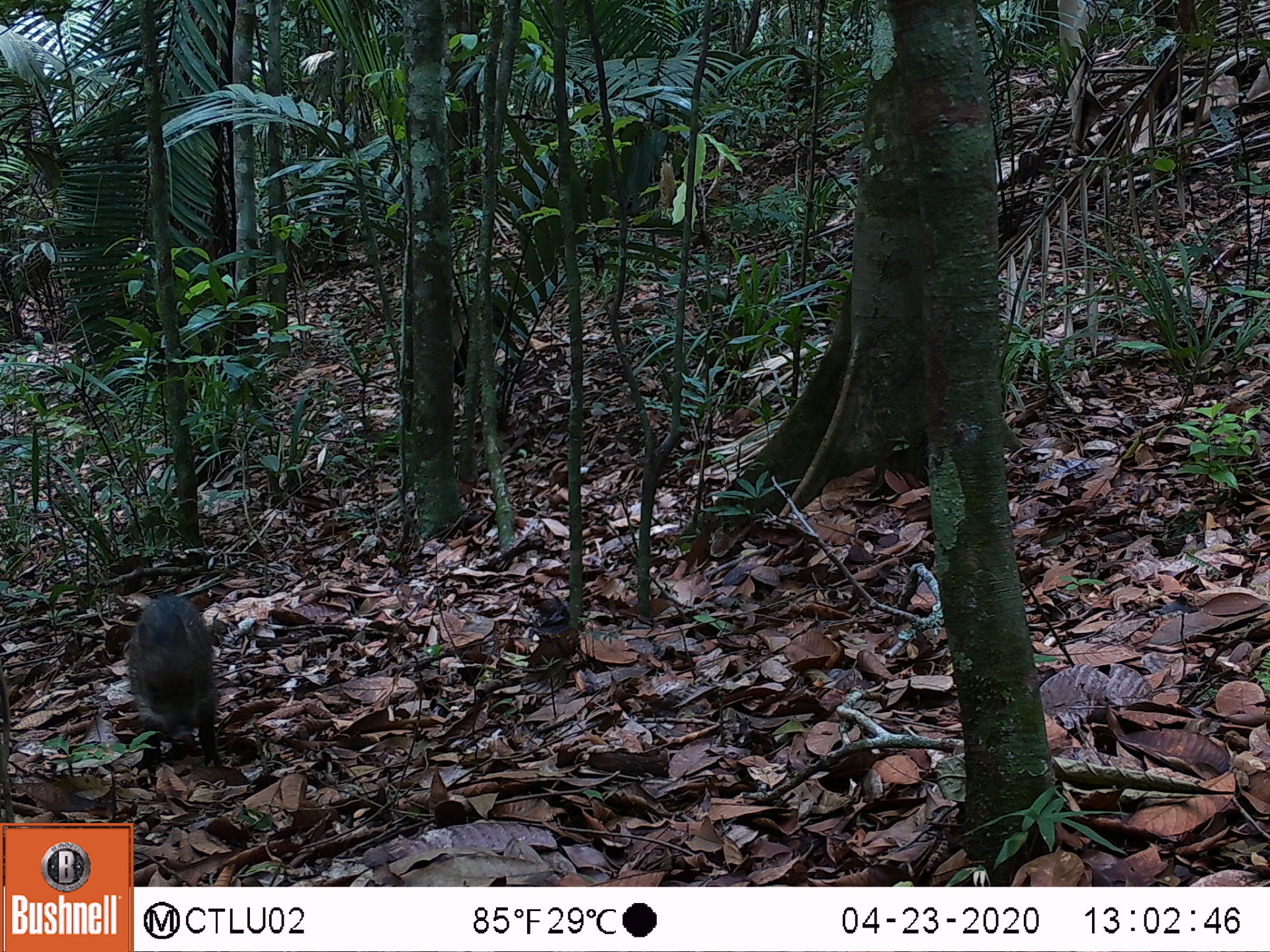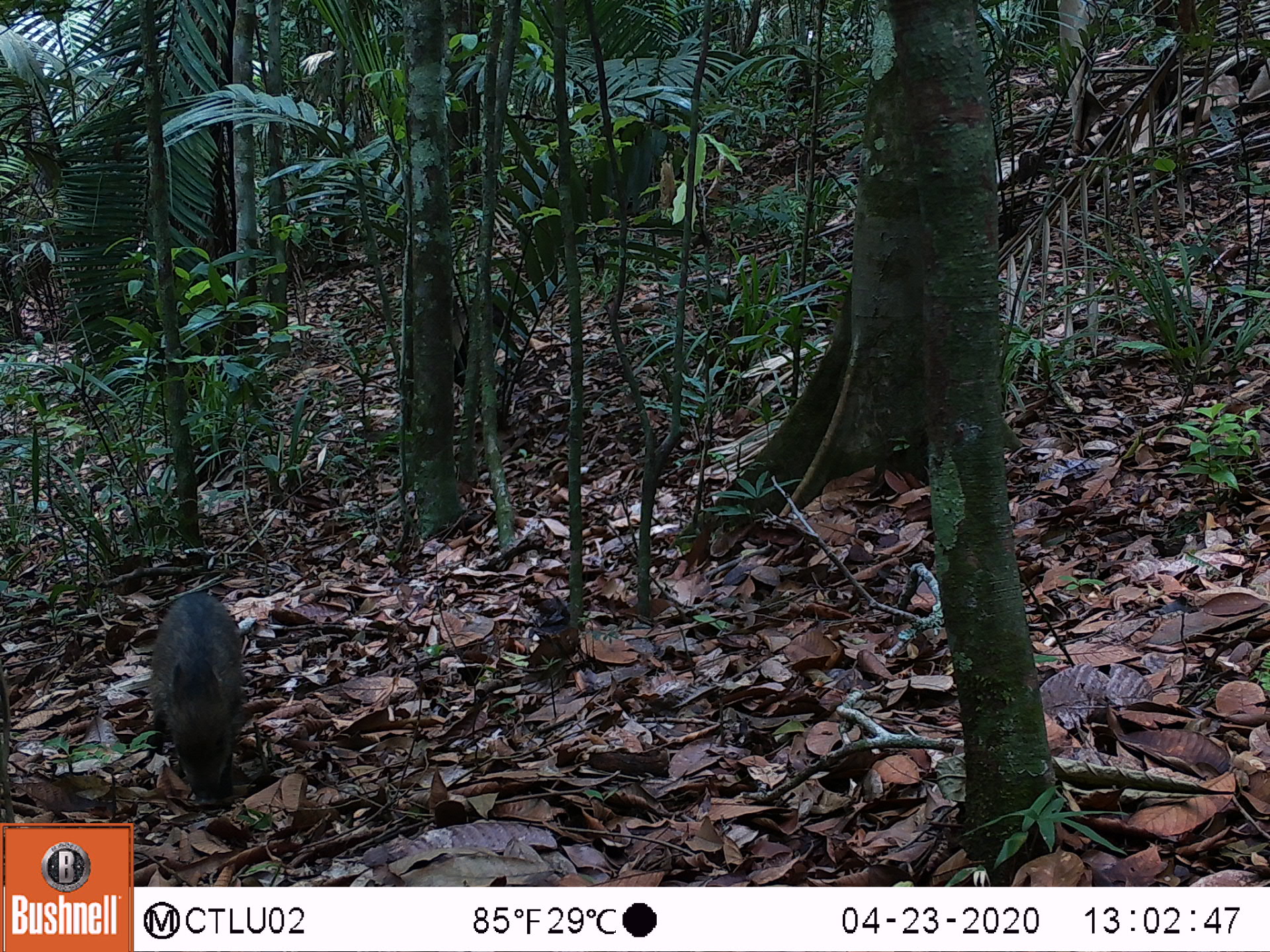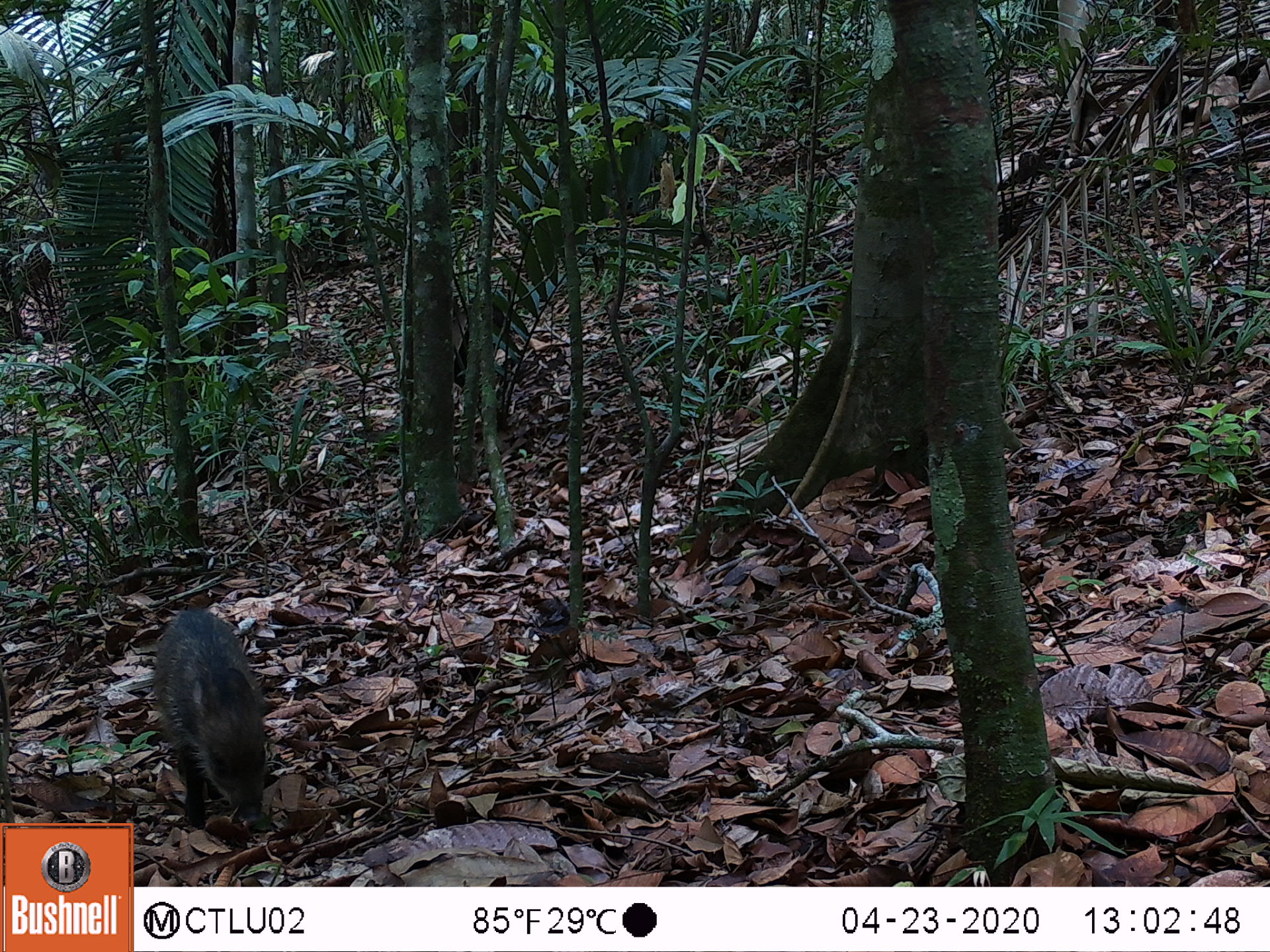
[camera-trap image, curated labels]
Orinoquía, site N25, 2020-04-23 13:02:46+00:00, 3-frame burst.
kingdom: Animalia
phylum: Chordata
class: Mammalia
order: Artiodactyla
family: Tayassuidae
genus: Pecari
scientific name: Pecari tajacu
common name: collared peccary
Collared peccary (Pecari tajacu).